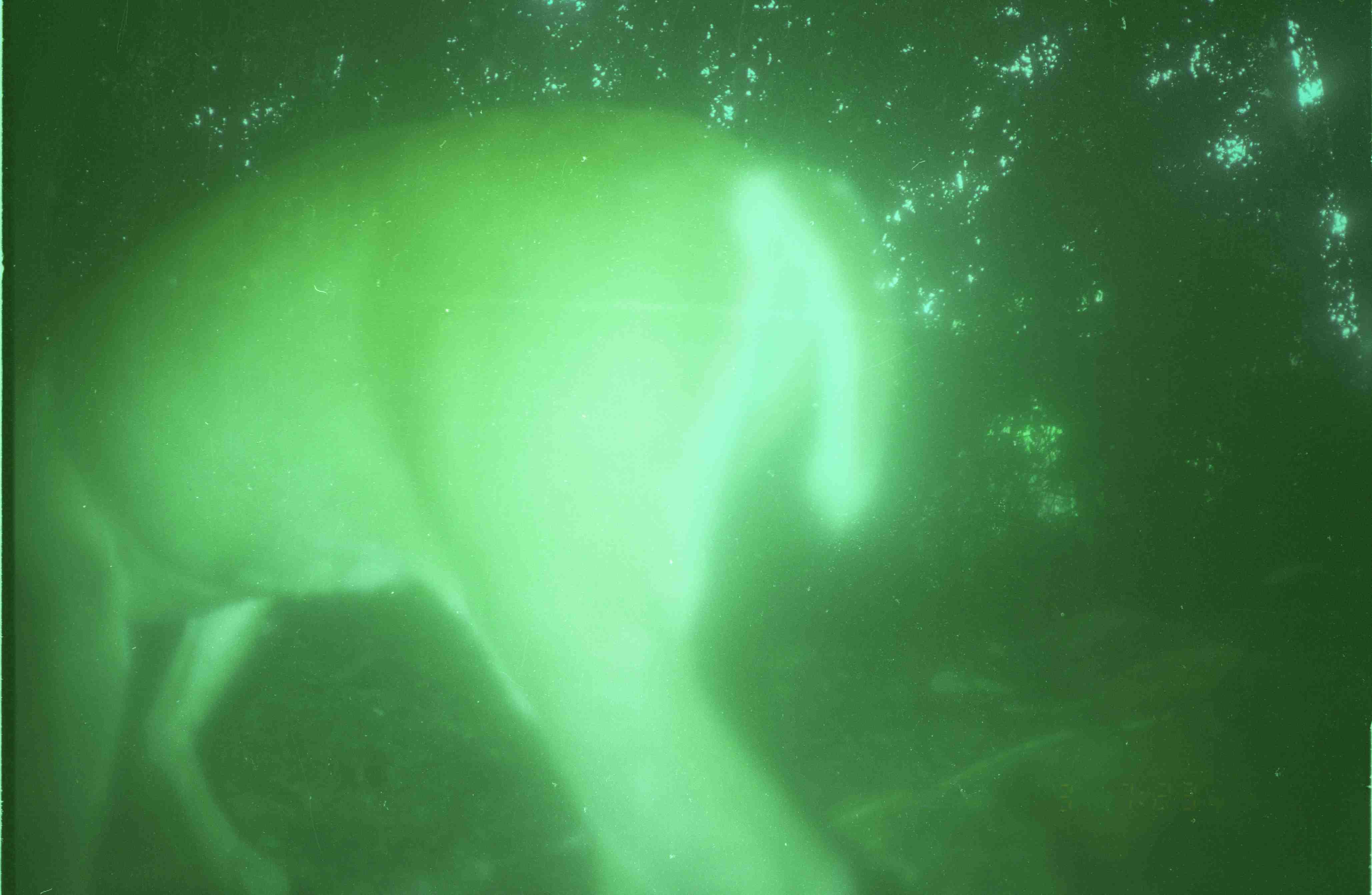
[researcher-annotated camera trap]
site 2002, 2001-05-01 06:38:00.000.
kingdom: Animalia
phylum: Chordata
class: Mammalia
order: Artiodactyla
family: Cervidae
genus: Muntiacus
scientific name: Muntiacus muntjak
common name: southern red muntjac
Muntiacus muntjak (southern red muntjac), count 1.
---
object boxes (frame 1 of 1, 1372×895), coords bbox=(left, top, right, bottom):
muntiacus muntjak: bbox=(2, 98, 901, 895)